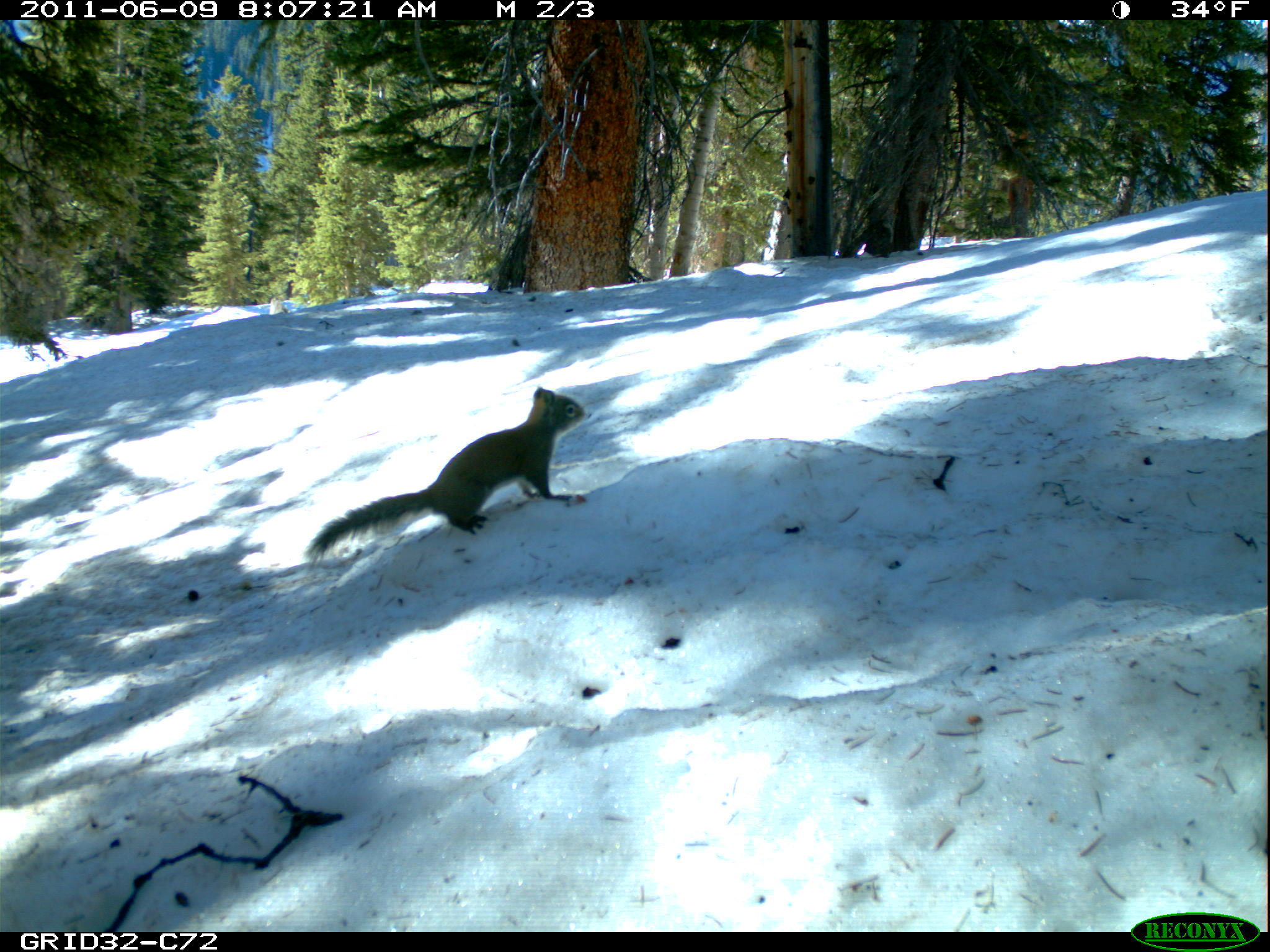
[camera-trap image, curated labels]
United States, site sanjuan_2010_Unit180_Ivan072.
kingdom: Animalia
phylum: Chordata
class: Mammalia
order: Rodentia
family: Sciuridae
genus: Tamiasciurus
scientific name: Tamiasciurus hudsonicus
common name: american red squirrel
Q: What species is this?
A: Tamiasciurus hudsonicus (american red squirrel).